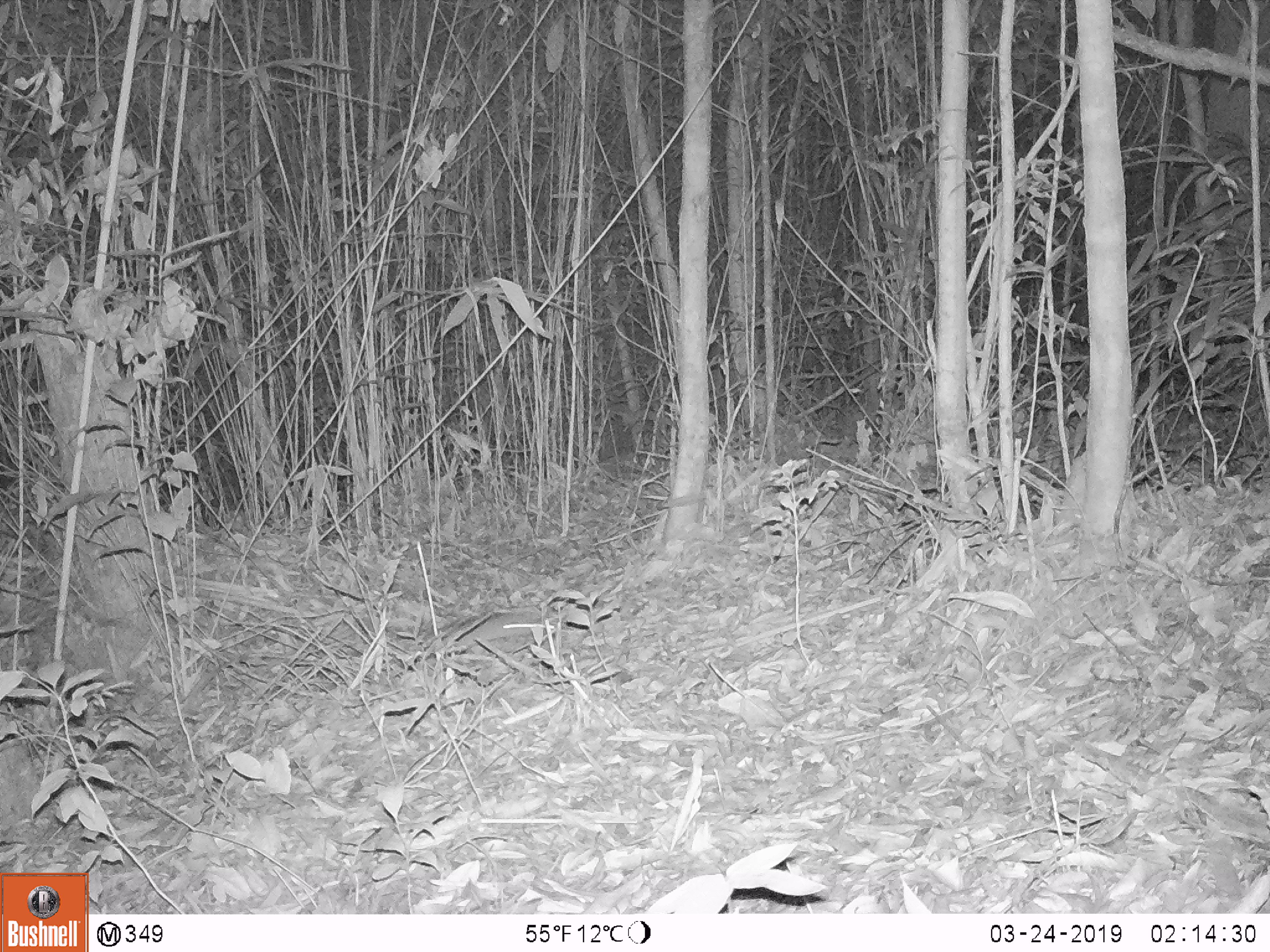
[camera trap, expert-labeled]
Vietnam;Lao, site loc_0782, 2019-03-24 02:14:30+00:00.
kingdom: Animalia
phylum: Chordata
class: Mammalia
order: Rodentia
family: Muridae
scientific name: Muridae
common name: old-world mice and rats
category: unidentified murid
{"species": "unidentified murid (old-world mice and rats) (Muridae)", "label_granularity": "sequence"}